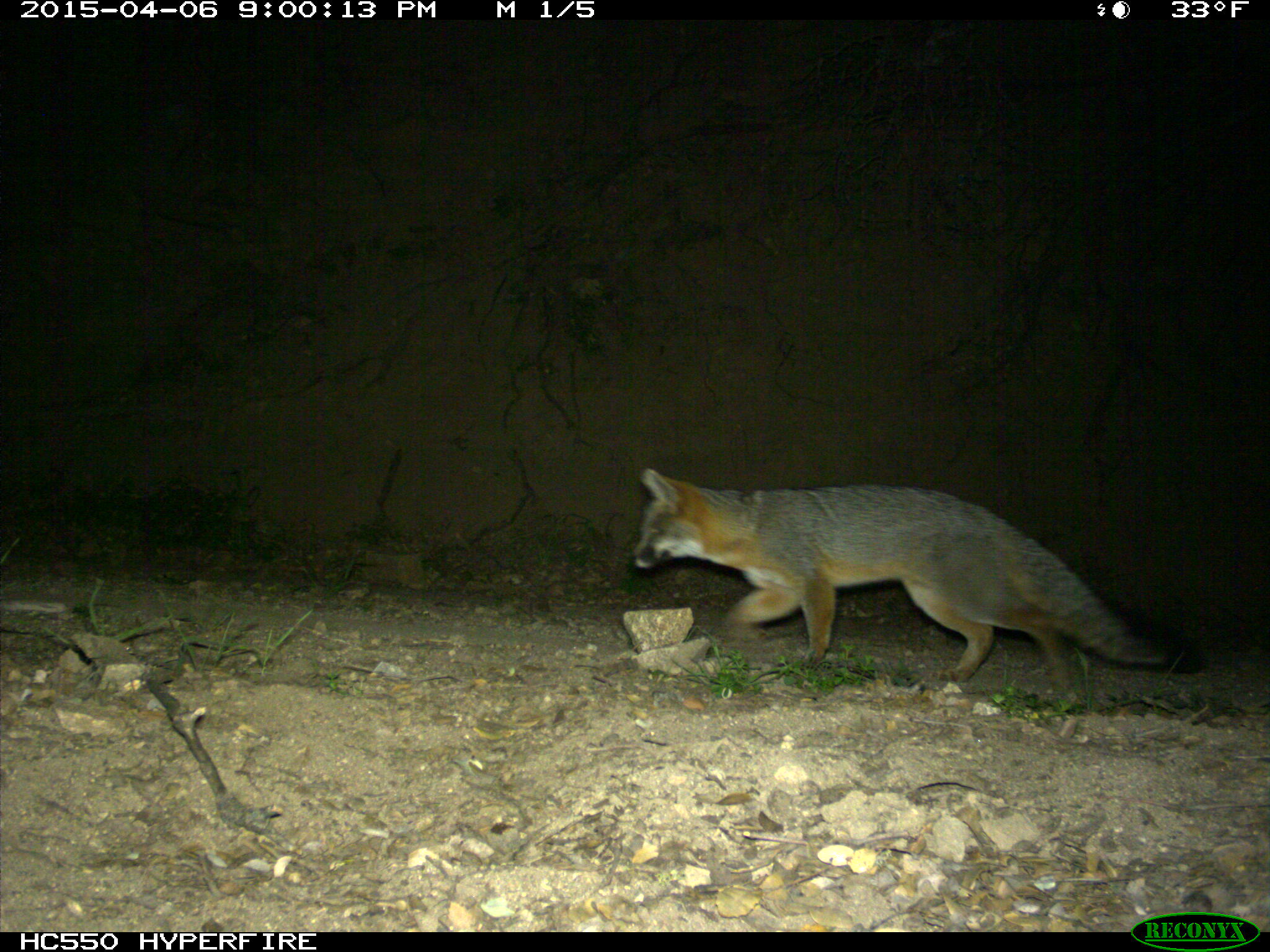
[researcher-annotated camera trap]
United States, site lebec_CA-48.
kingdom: Animalia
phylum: Chordata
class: Mammalia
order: Carnivora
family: Canidae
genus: Urocyon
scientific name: Urocyon cinereoargenteus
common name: gray fox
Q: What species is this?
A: Urocyon cinereoargenteus (gray fox).